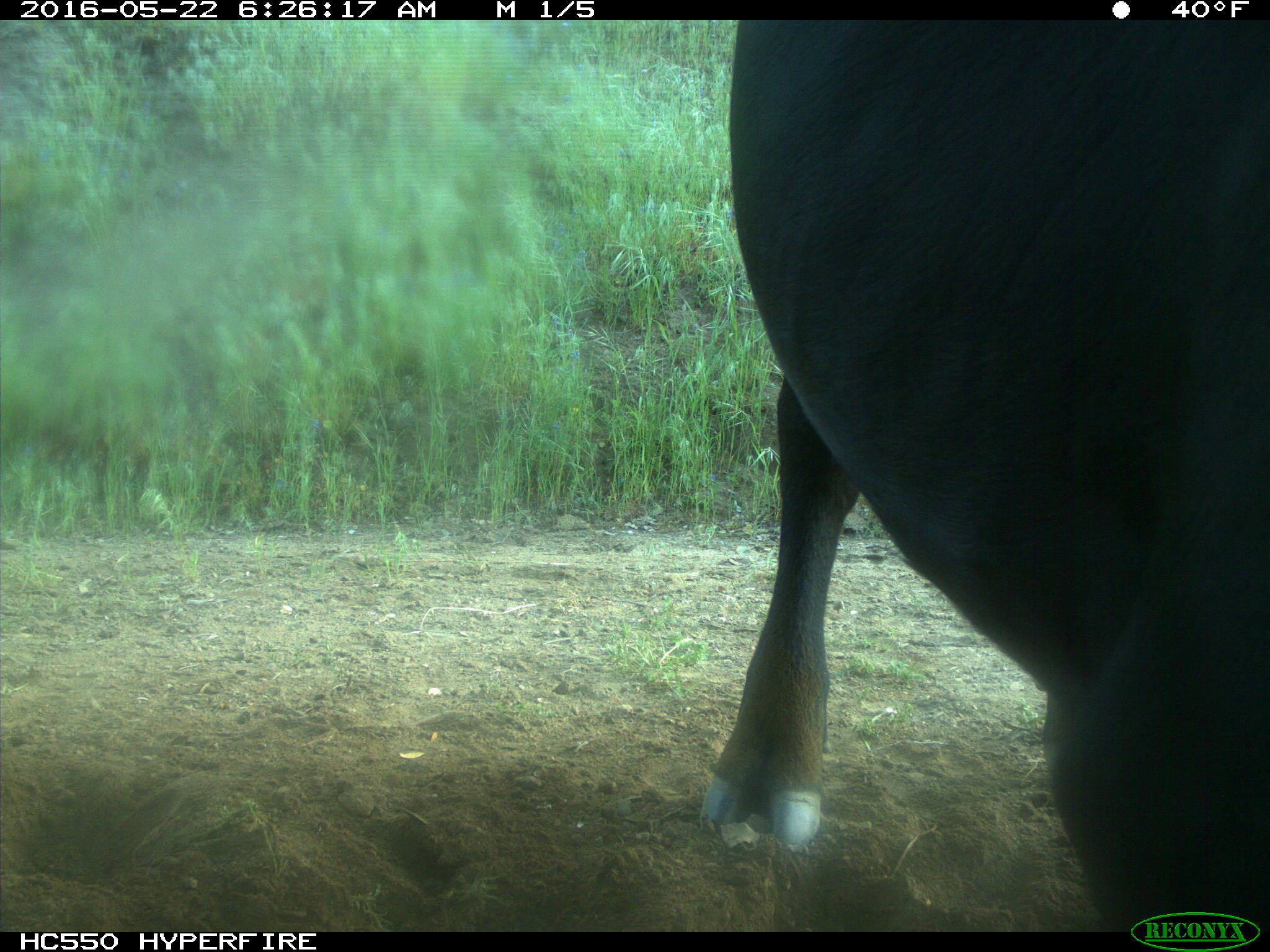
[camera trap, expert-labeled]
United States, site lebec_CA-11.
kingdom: Animalia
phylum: Chordata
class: Mammalia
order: Artiodactyla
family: Bovidae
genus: Bos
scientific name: Bos taurus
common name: domestic cow